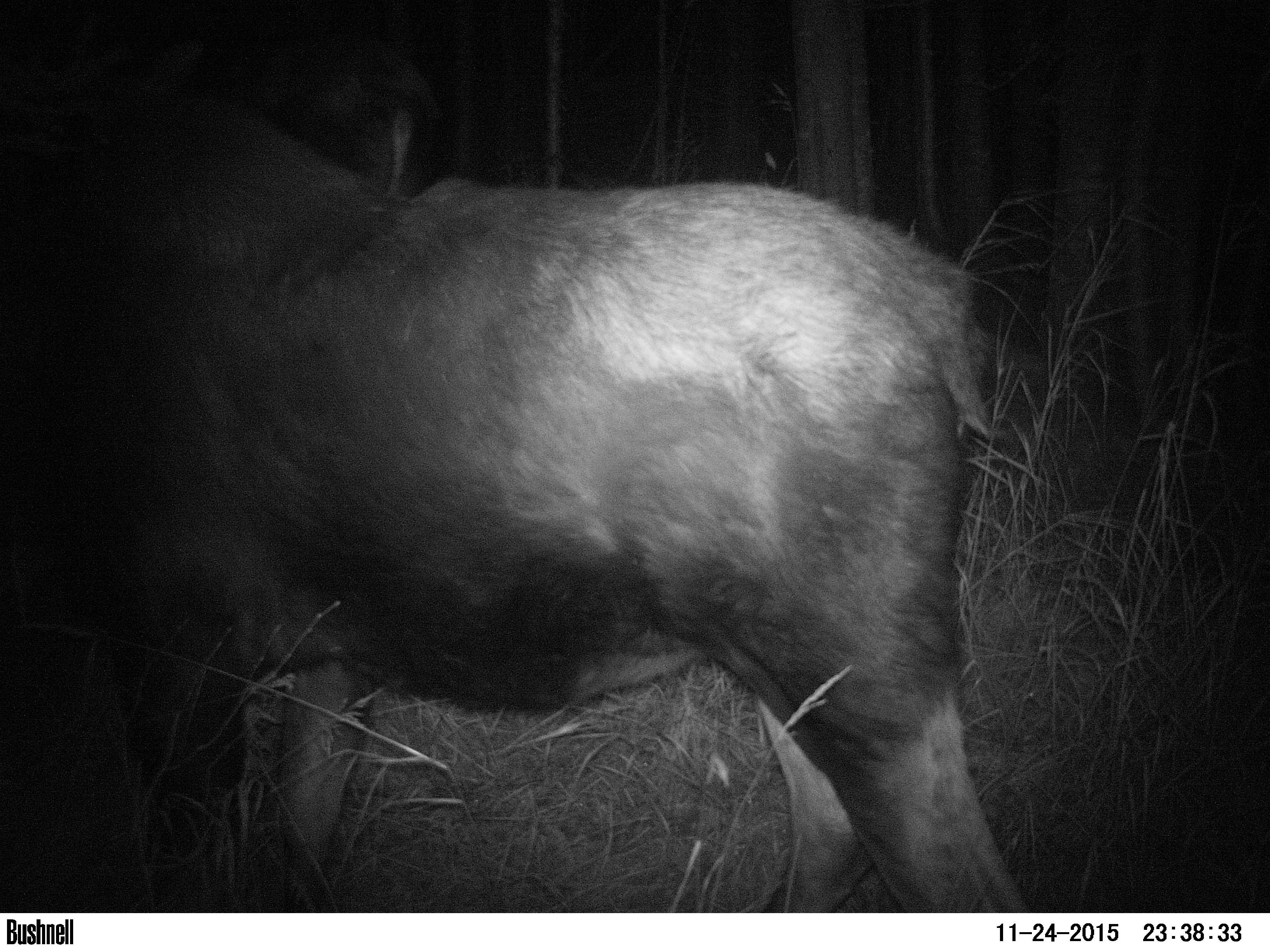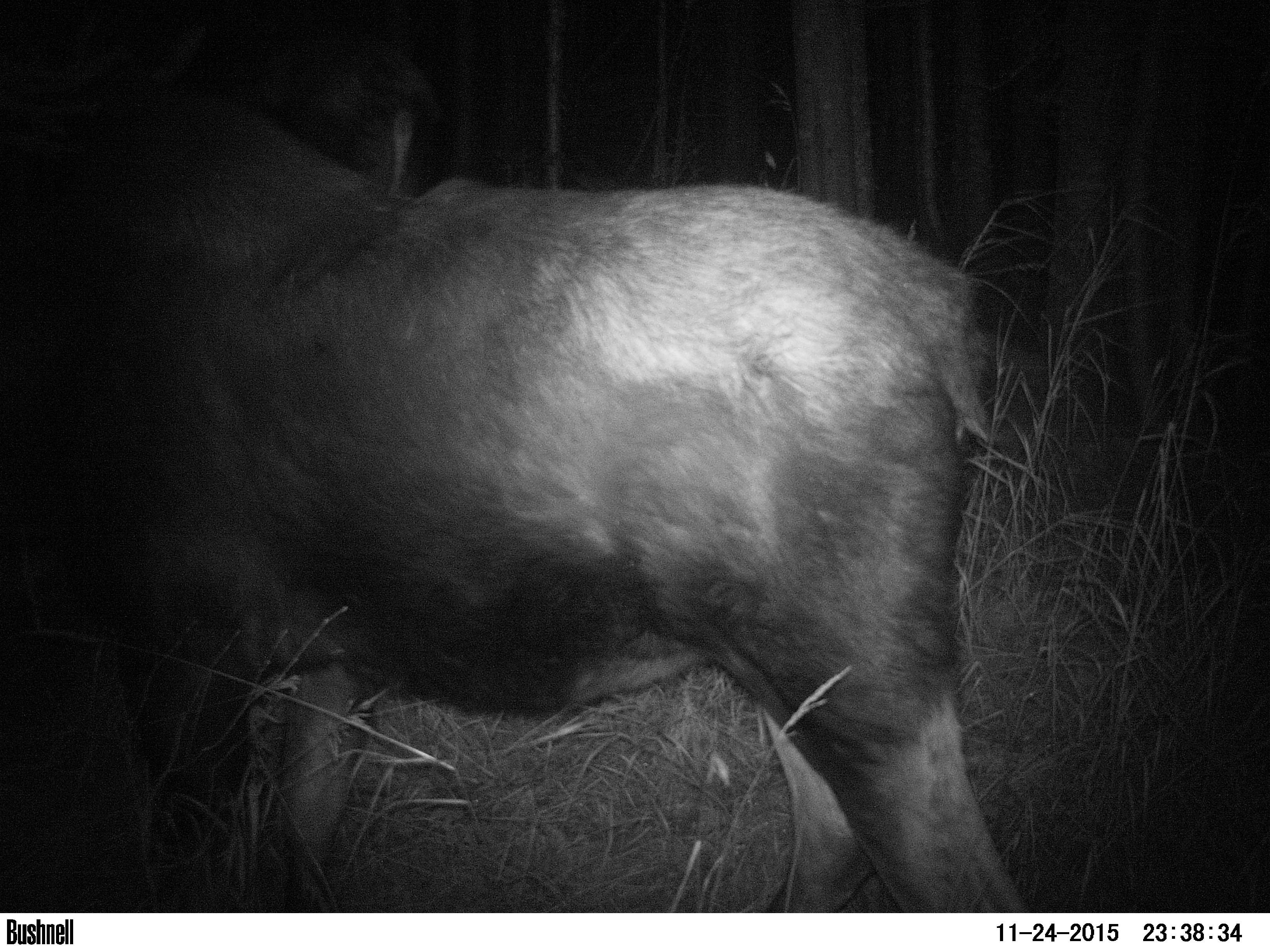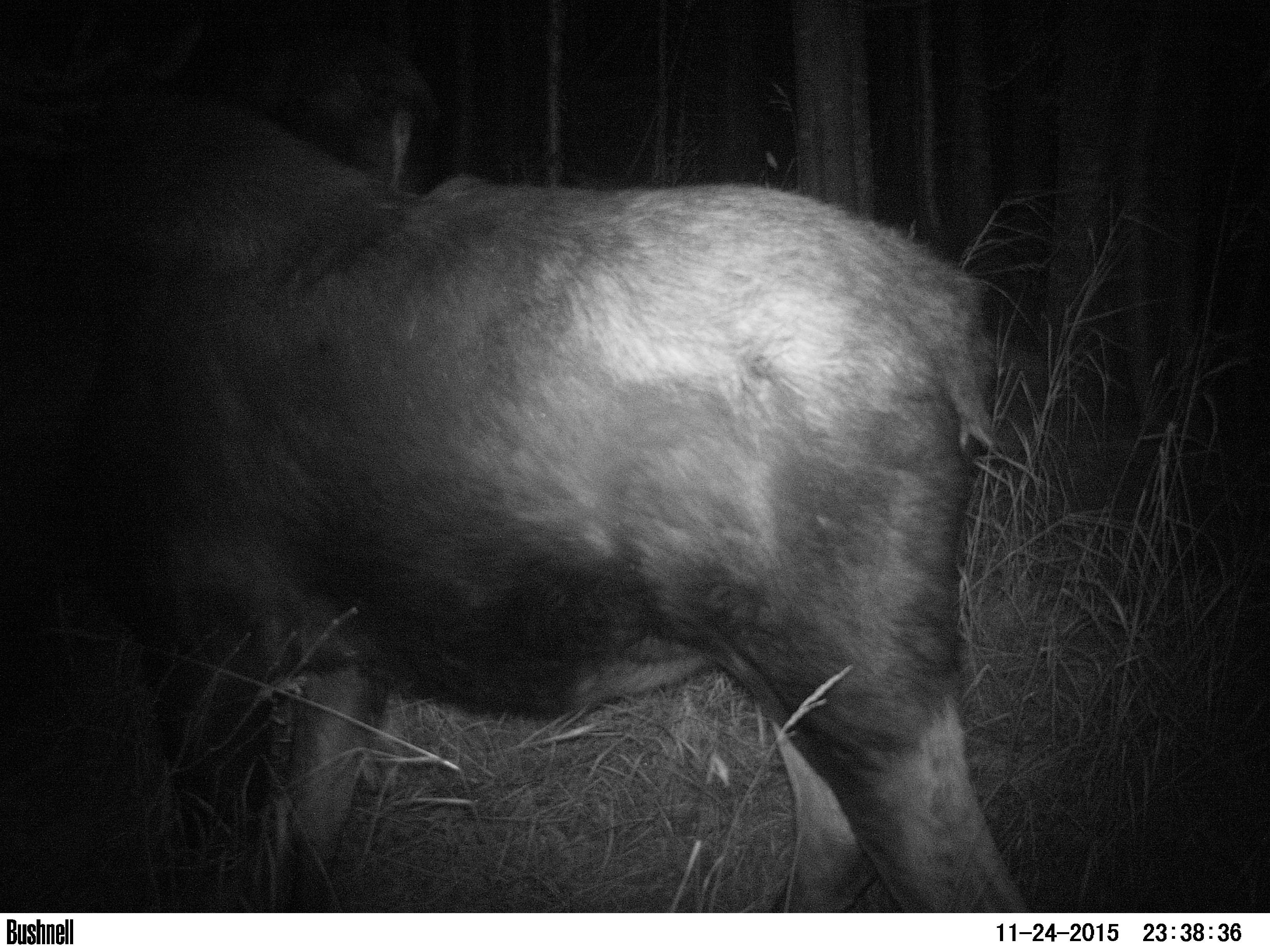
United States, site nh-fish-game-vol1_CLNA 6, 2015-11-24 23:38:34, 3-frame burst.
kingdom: Animalia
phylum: Chordata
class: Mammalia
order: Artiodactyla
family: Cervidae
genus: Alces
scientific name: Alces alces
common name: moose